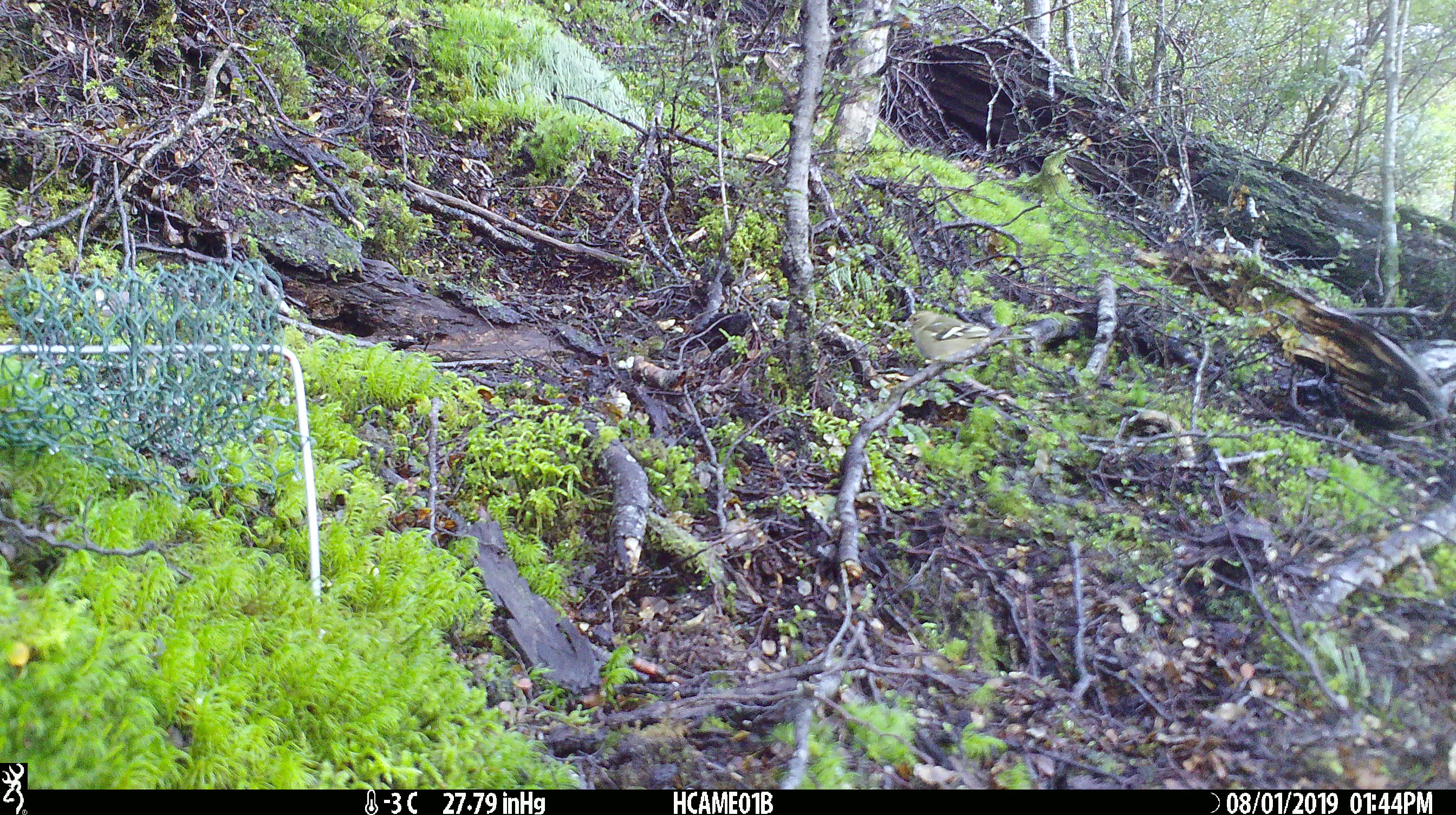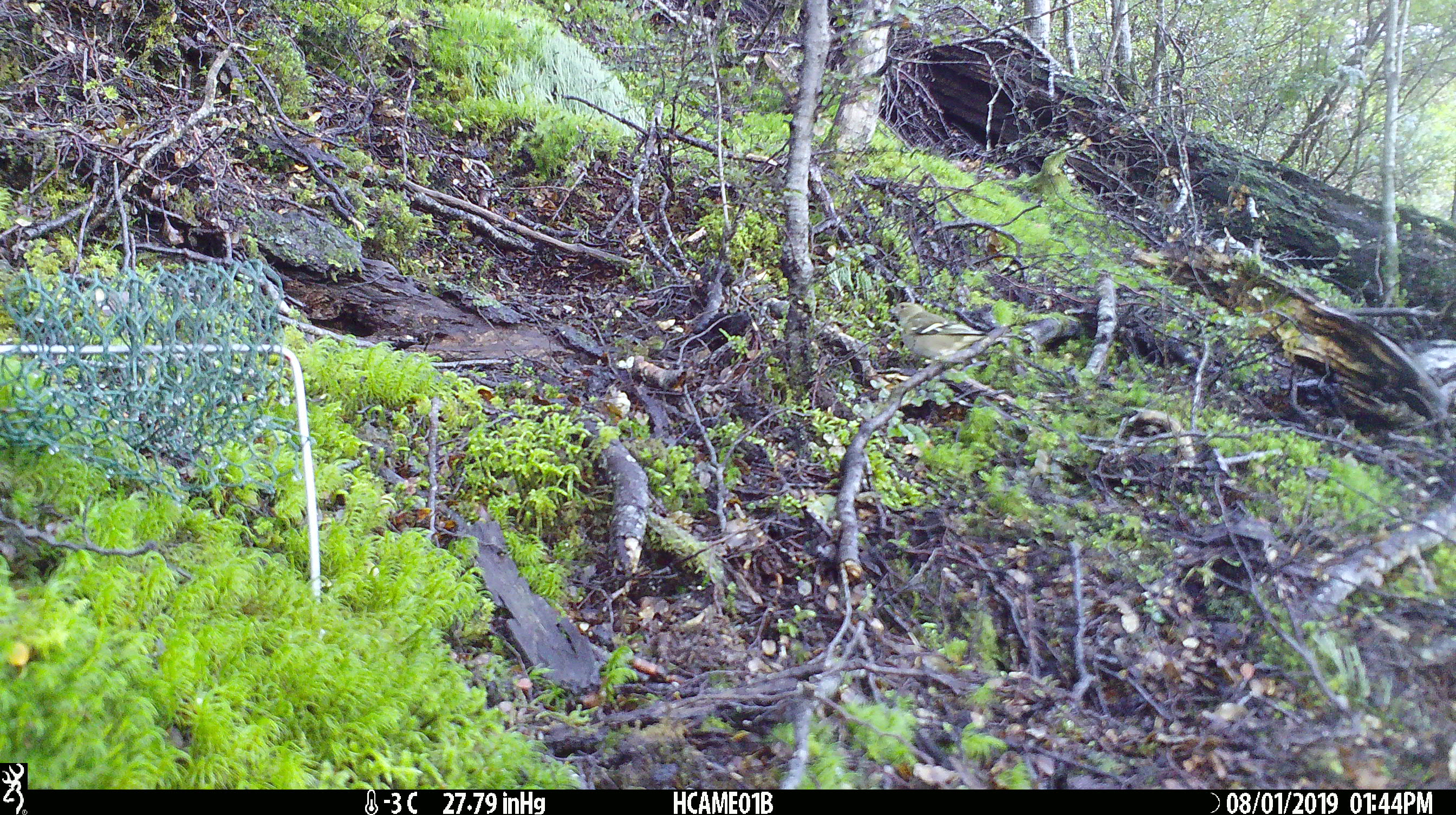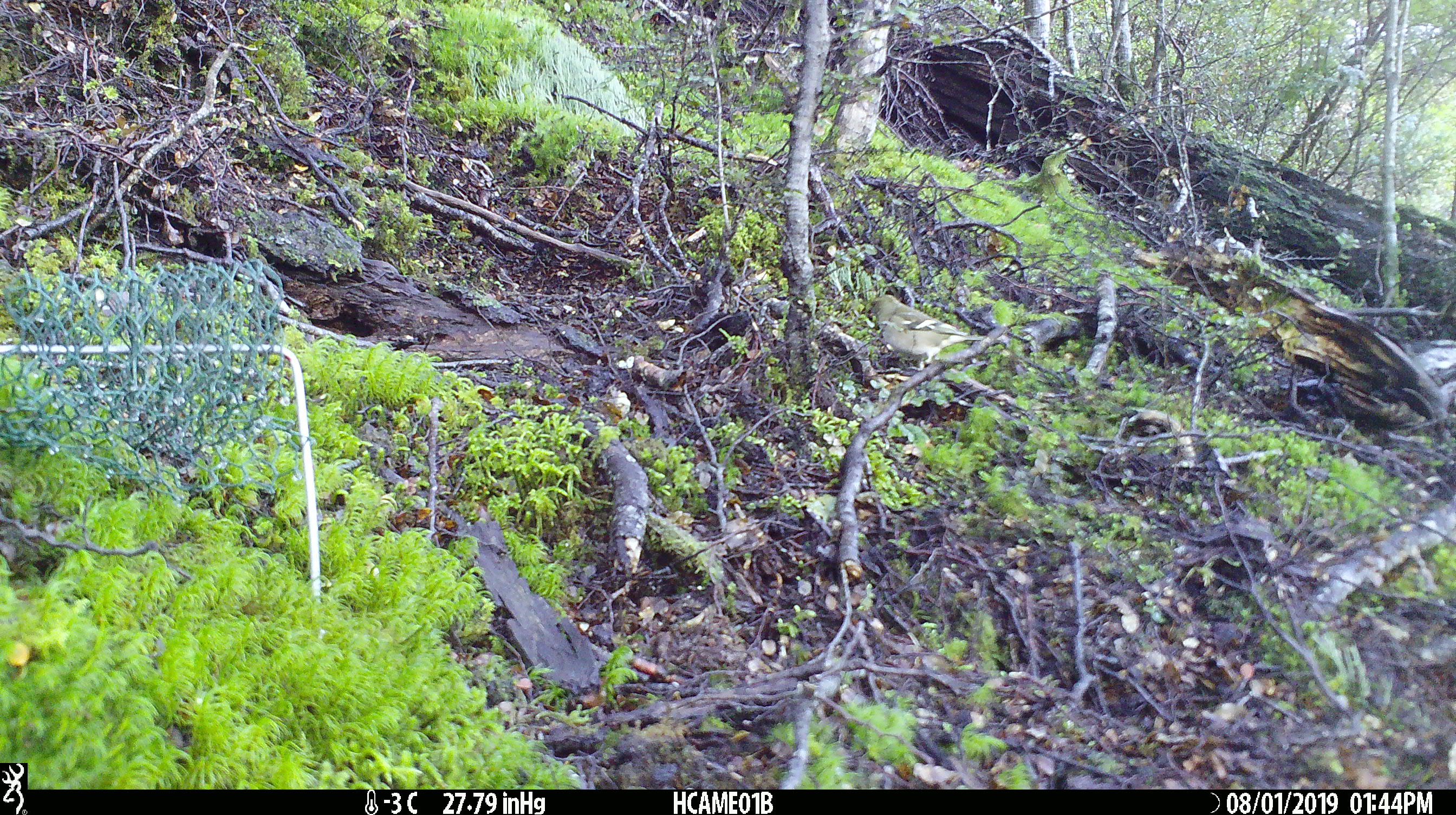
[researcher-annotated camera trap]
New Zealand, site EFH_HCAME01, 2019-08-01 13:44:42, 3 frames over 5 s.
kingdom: Animalia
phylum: Chordata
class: Aves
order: Passeriformes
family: Fringillidae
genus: Fringilla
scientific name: Fringilla coelebs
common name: common chaffinch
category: chaffinch